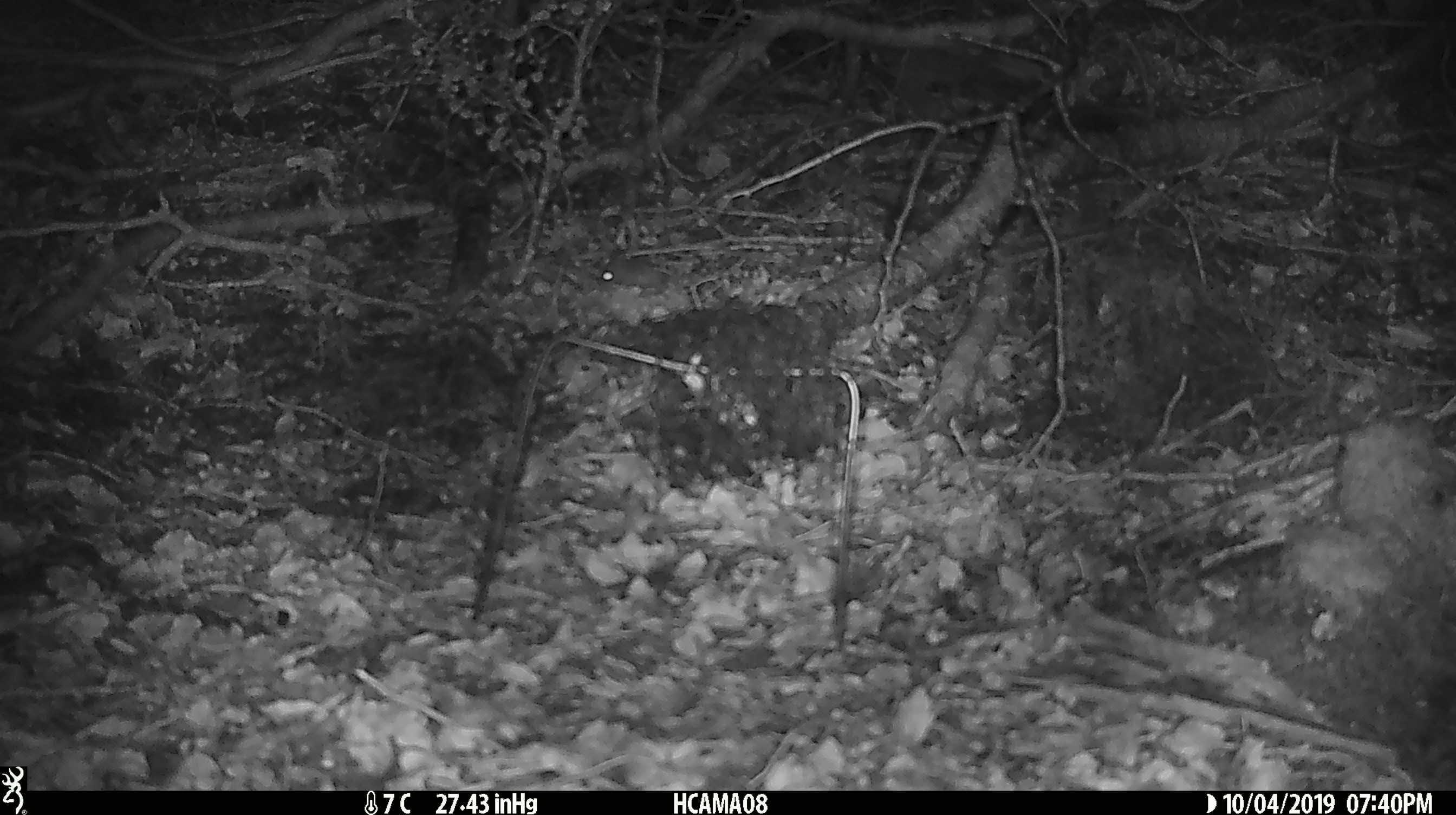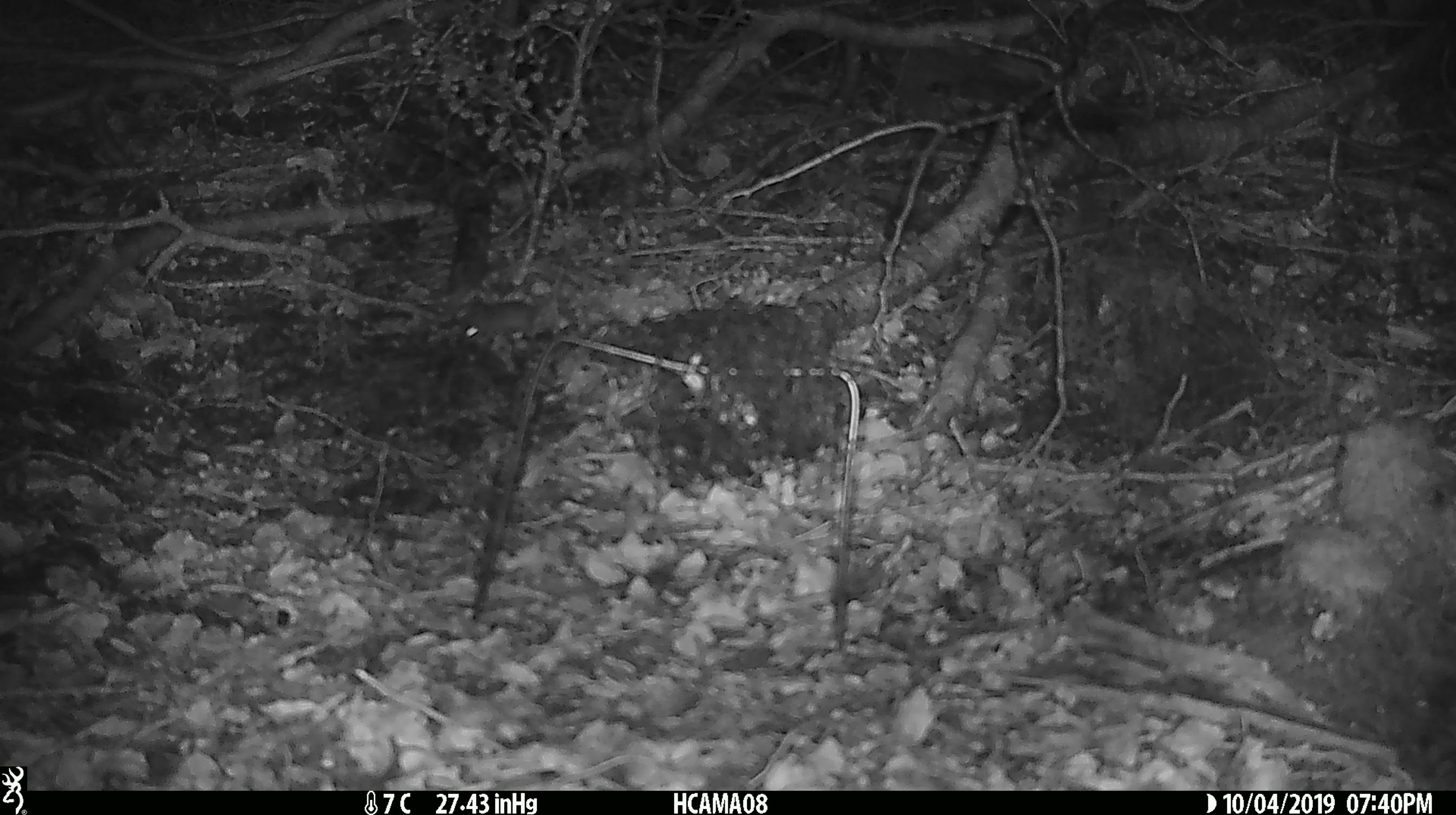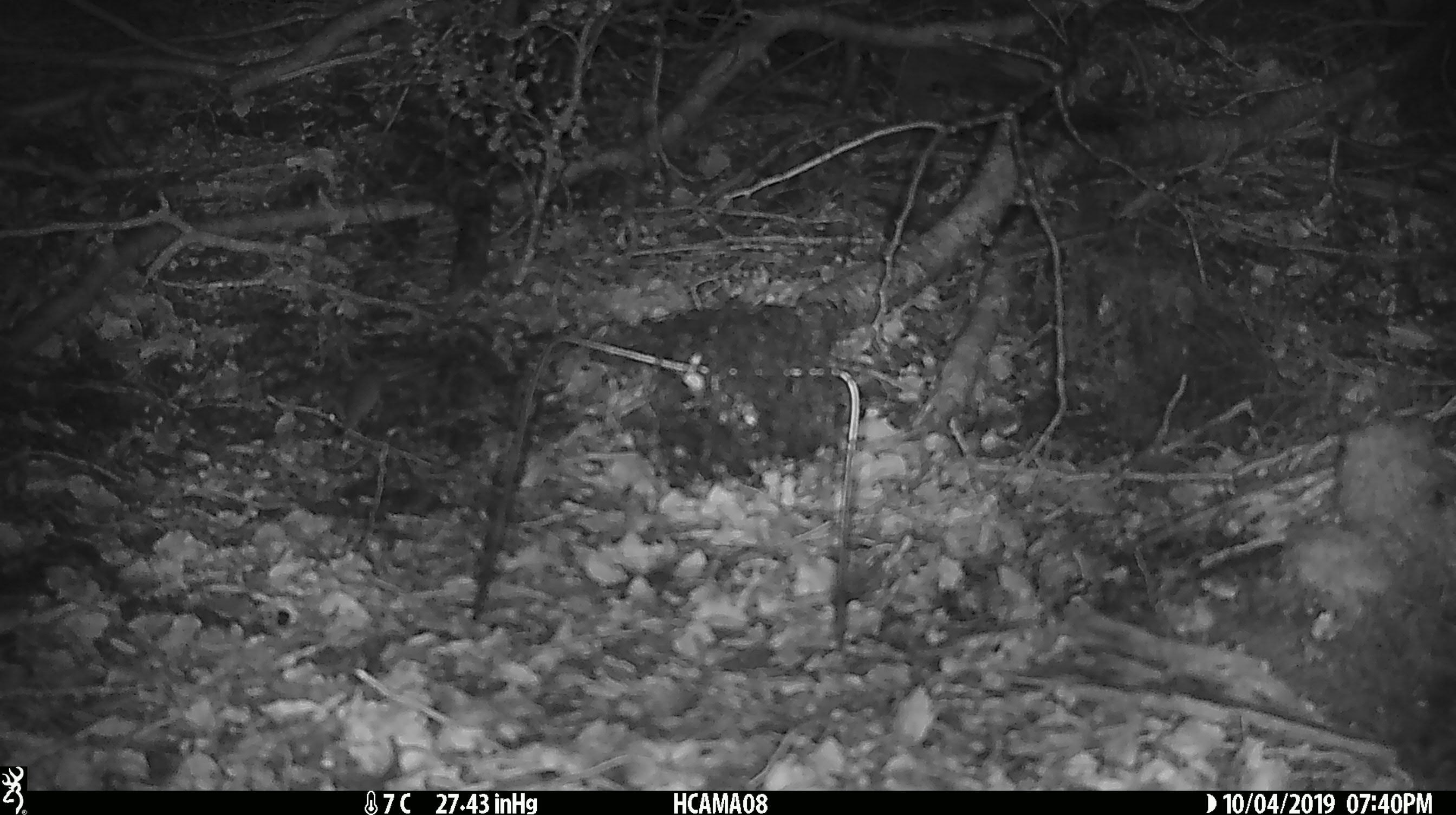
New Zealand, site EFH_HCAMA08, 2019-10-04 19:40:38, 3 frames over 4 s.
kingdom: Animalia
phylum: Chordata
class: Mammalia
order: Rodentia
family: Muridae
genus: Mus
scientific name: Mus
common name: mouse